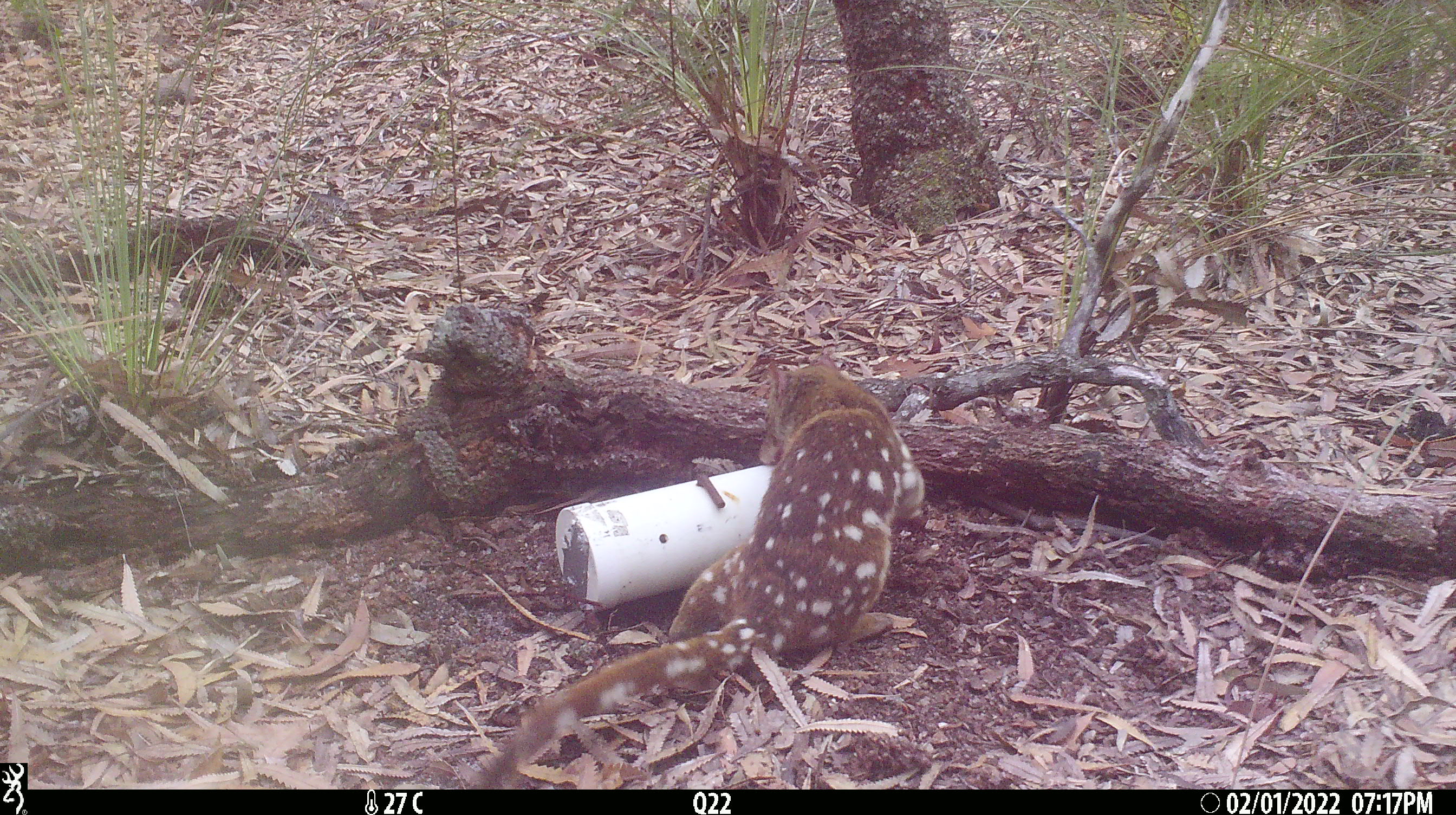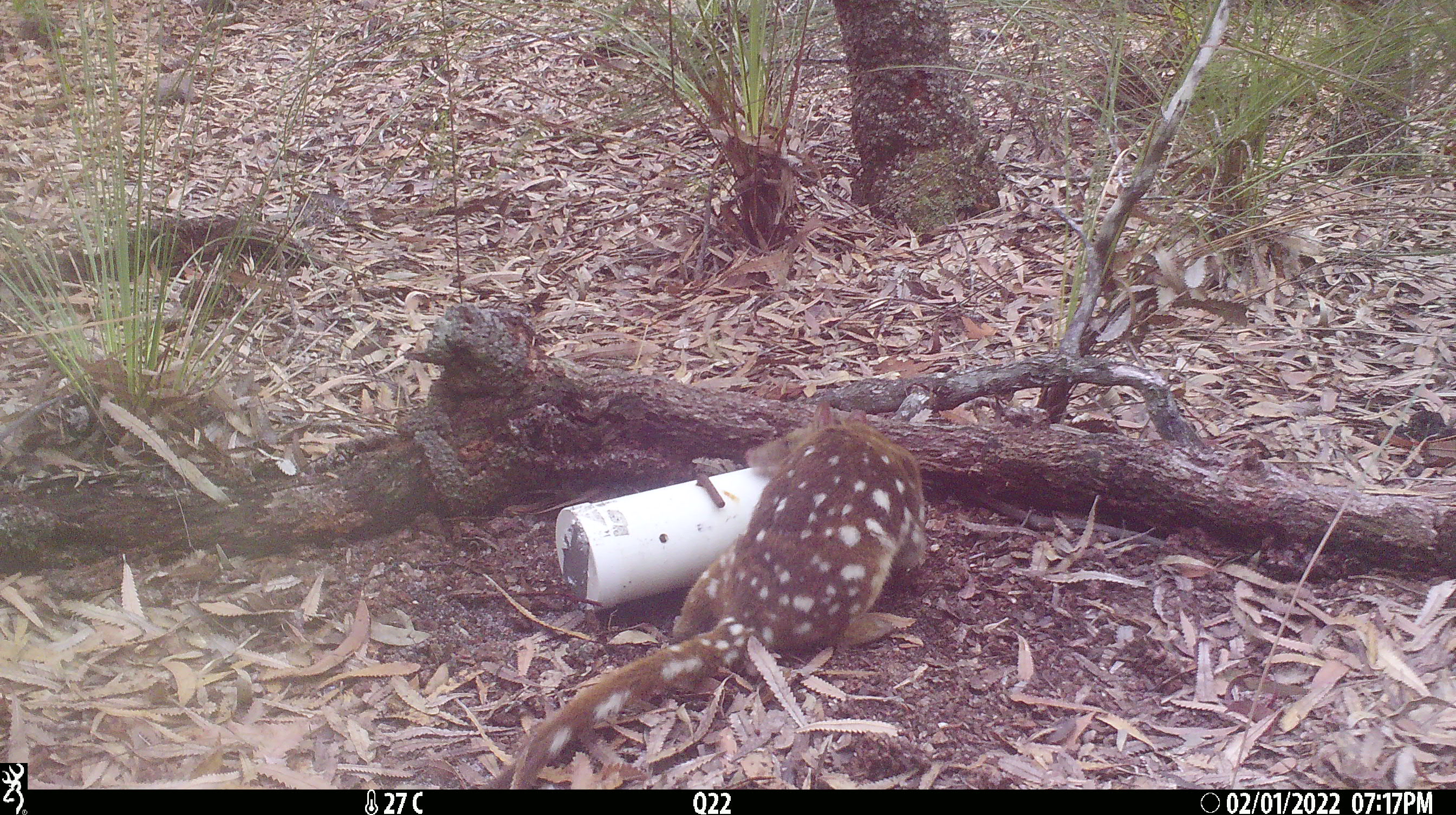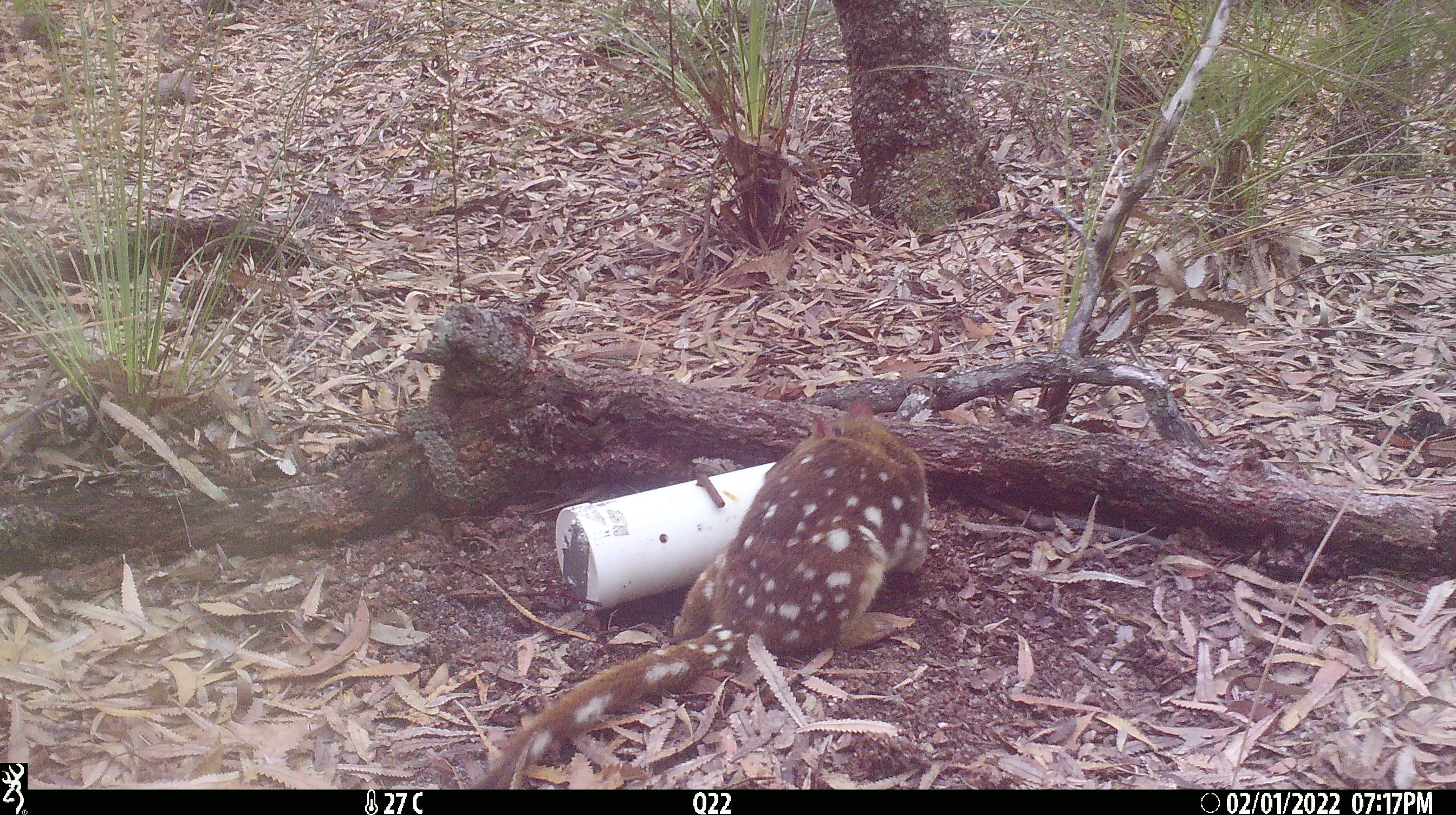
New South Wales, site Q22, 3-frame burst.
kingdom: Animalia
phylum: Chordata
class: Mammalia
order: Dasyuromorphia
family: Dasyuridae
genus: Dasyurus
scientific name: Dasyurus maculatus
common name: spotted-tailed quoll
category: quoll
Quoll (spotted-tailed quoll) (Dasyurus maculatus).